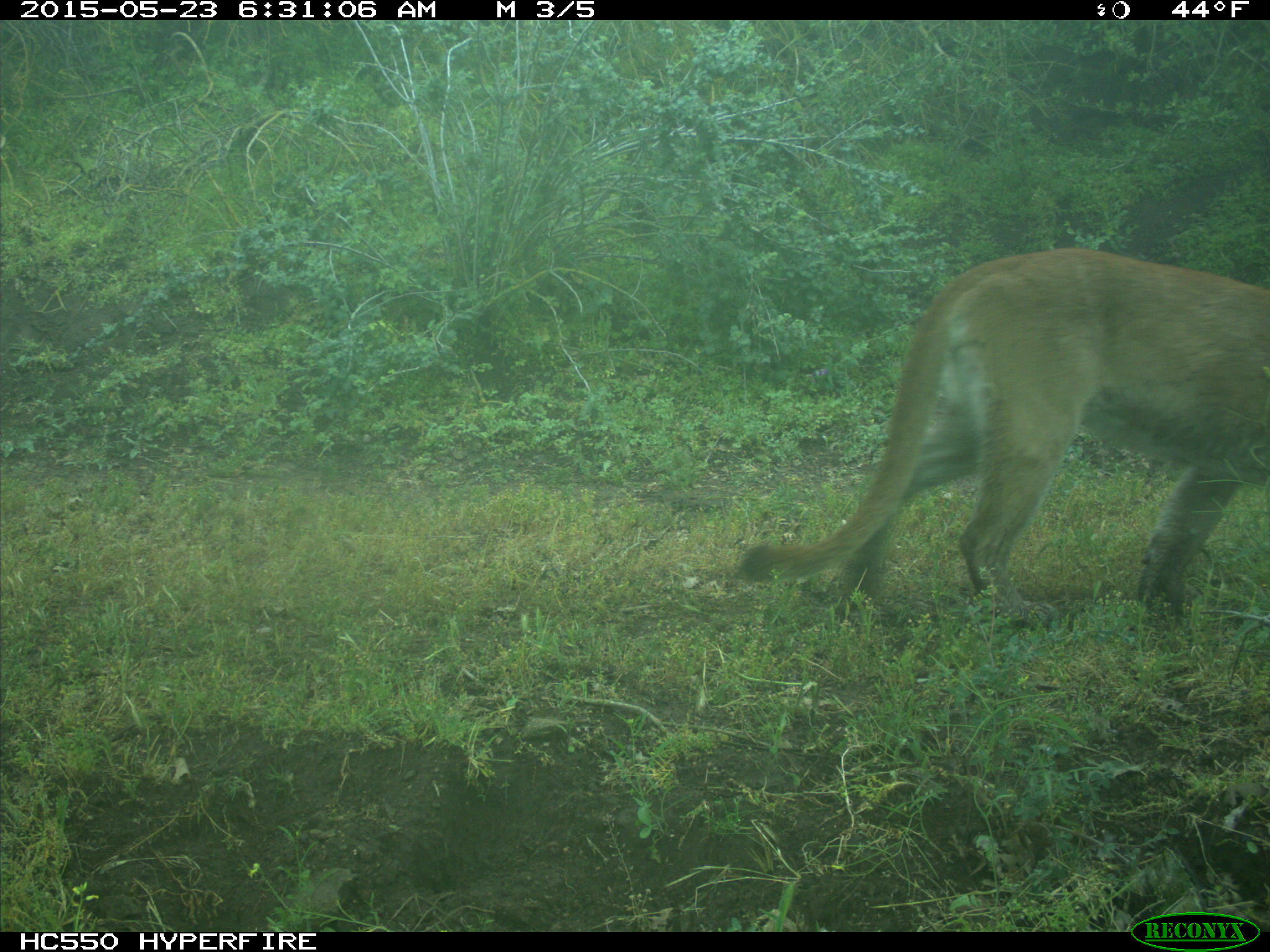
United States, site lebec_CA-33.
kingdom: Animalia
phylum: Chordata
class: Mammalia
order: Carnivora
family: Felidae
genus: Puma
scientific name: Puma concolor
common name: mountain lion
Puma concolor (mountain lion).